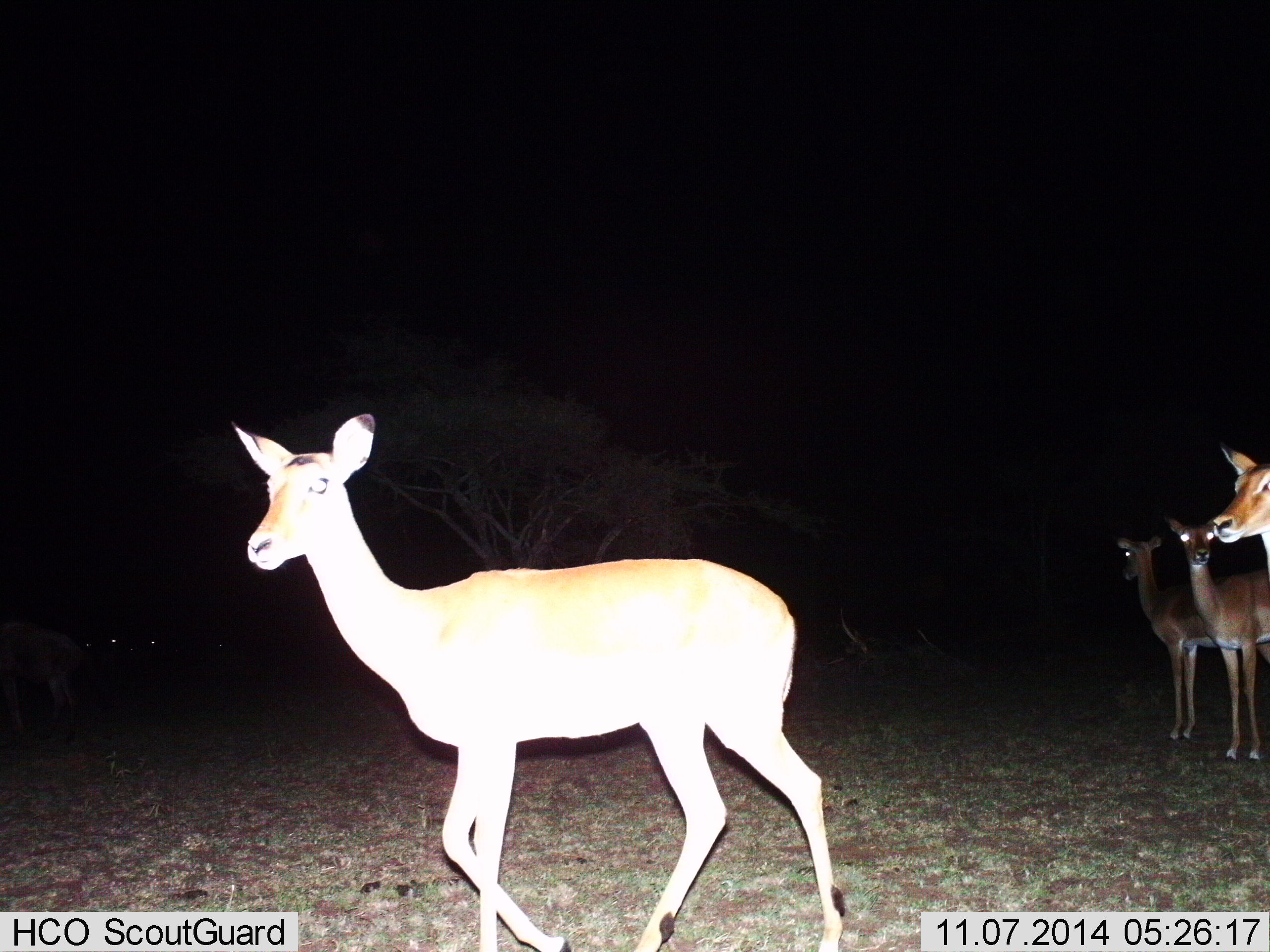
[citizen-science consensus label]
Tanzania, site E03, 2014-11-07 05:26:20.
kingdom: Animalia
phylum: Chordata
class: Mammalia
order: Artiodactyla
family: Bovidae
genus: Aepyceros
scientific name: Aepyceros melampus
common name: impala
Impala (Aepyceros melampus), count 4. Behavior (volunteer vote fractions): standing 90%, resting 0%, moving 60%, interacting 0%. Young present (vote fraction): 20%. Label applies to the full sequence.